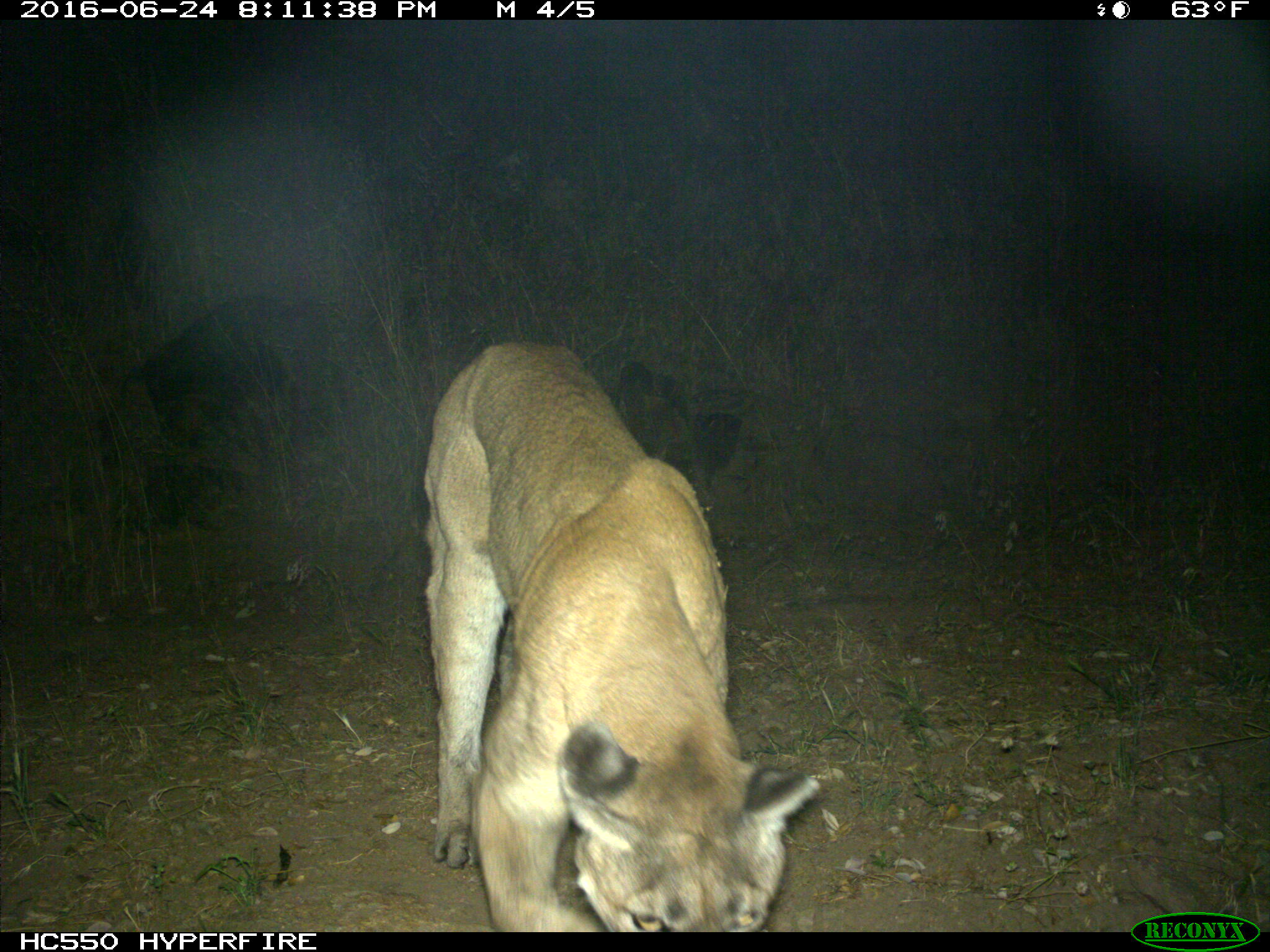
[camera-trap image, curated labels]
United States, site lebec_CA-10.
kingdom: Animalia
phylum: Chordata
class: Mammalia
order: Carnivora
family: Felidae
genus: Puma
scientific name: Puma concolor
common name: mountain lion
Puma concolor (mountain lion).